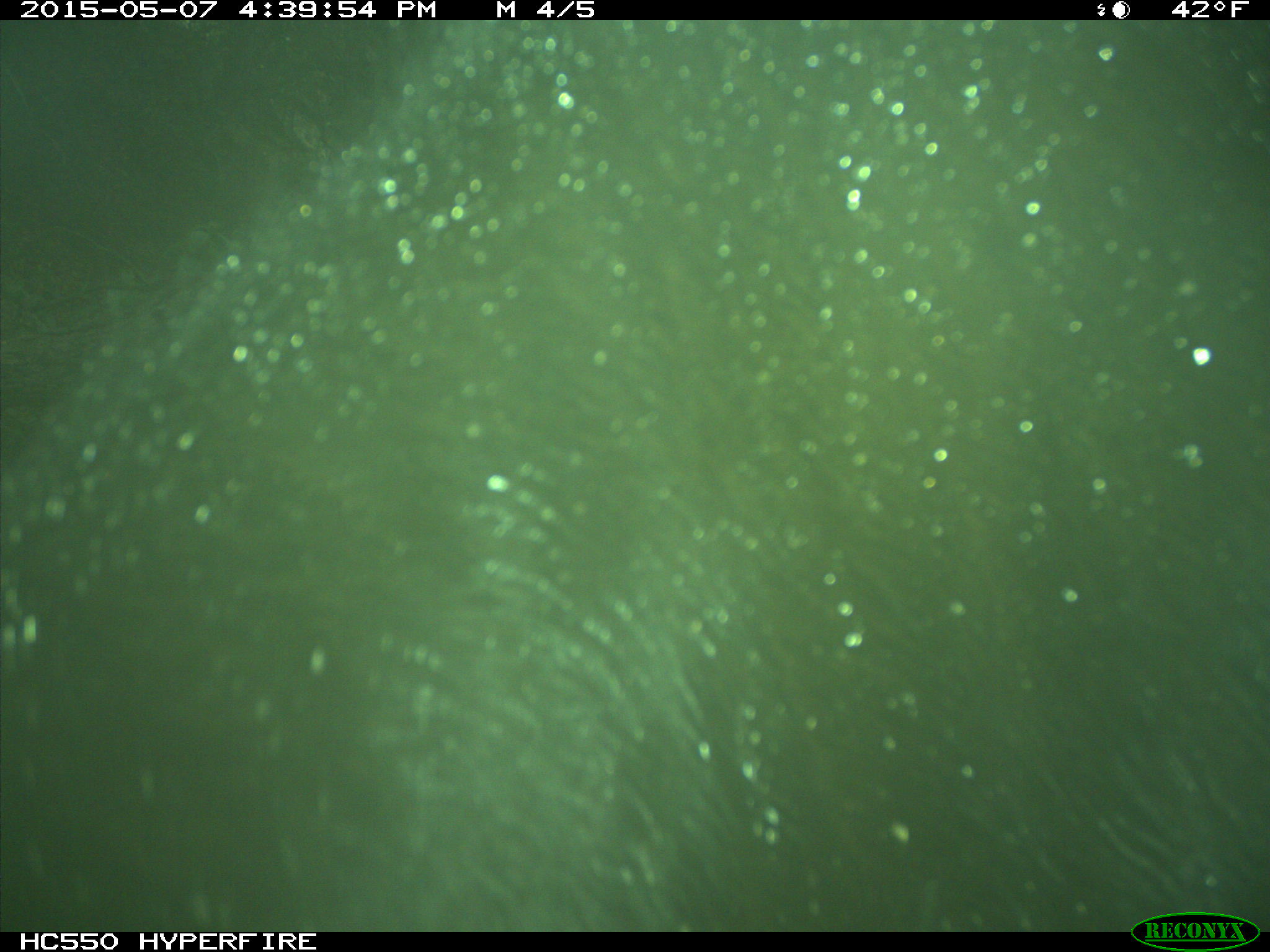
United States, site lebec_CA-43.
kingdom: Animalia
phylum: Chordata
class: Mammalia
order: Artiodactyla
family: Bovidae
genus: Bos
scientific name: Bos taurus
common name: domestic cow